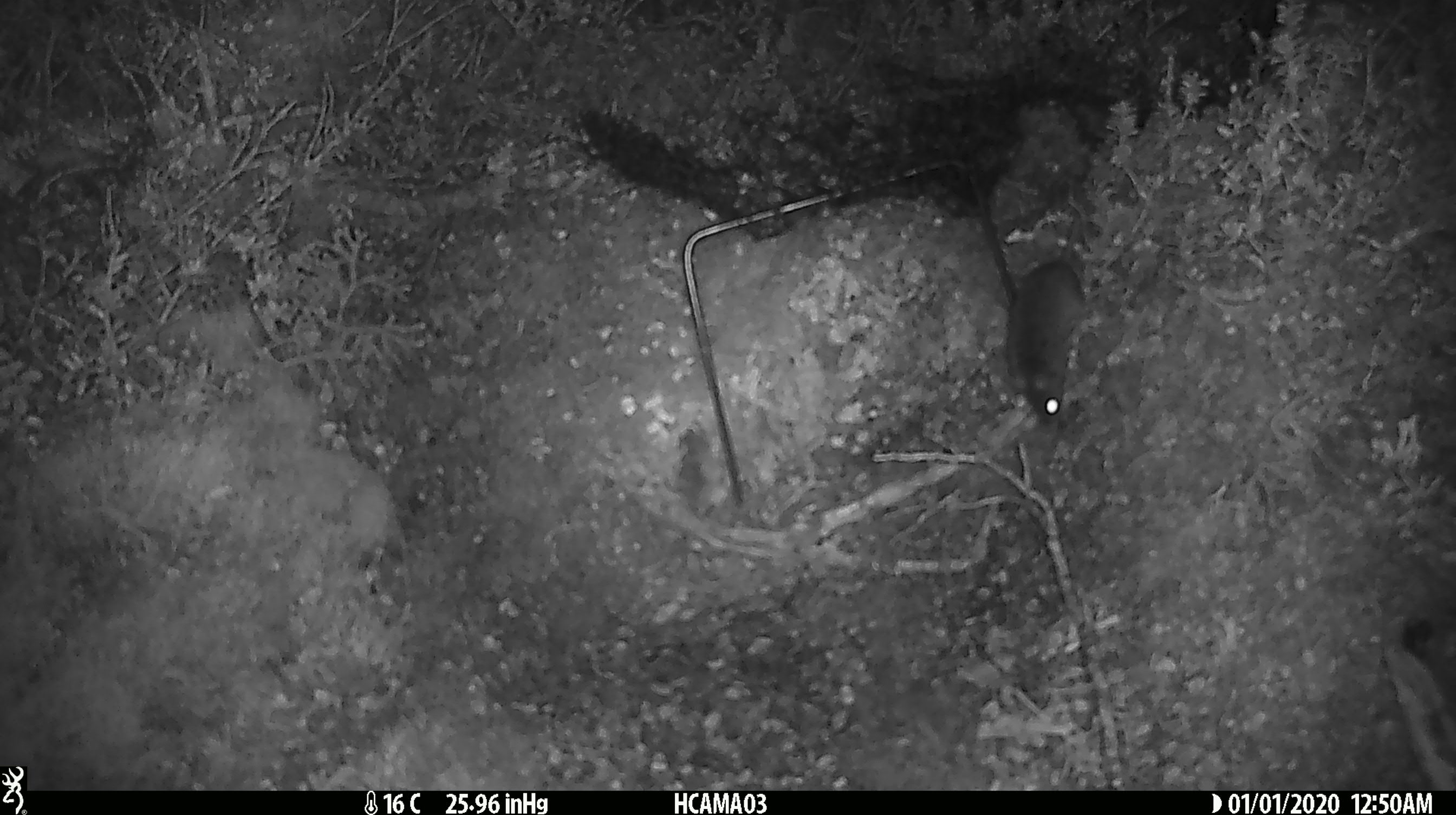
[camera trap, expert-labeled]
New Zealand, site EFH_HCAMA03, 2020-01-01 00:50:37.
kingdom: Animalia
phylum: Chordata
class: Mammalia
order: Rodentia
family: Muridae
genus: Mus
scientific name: Mus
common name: mouse